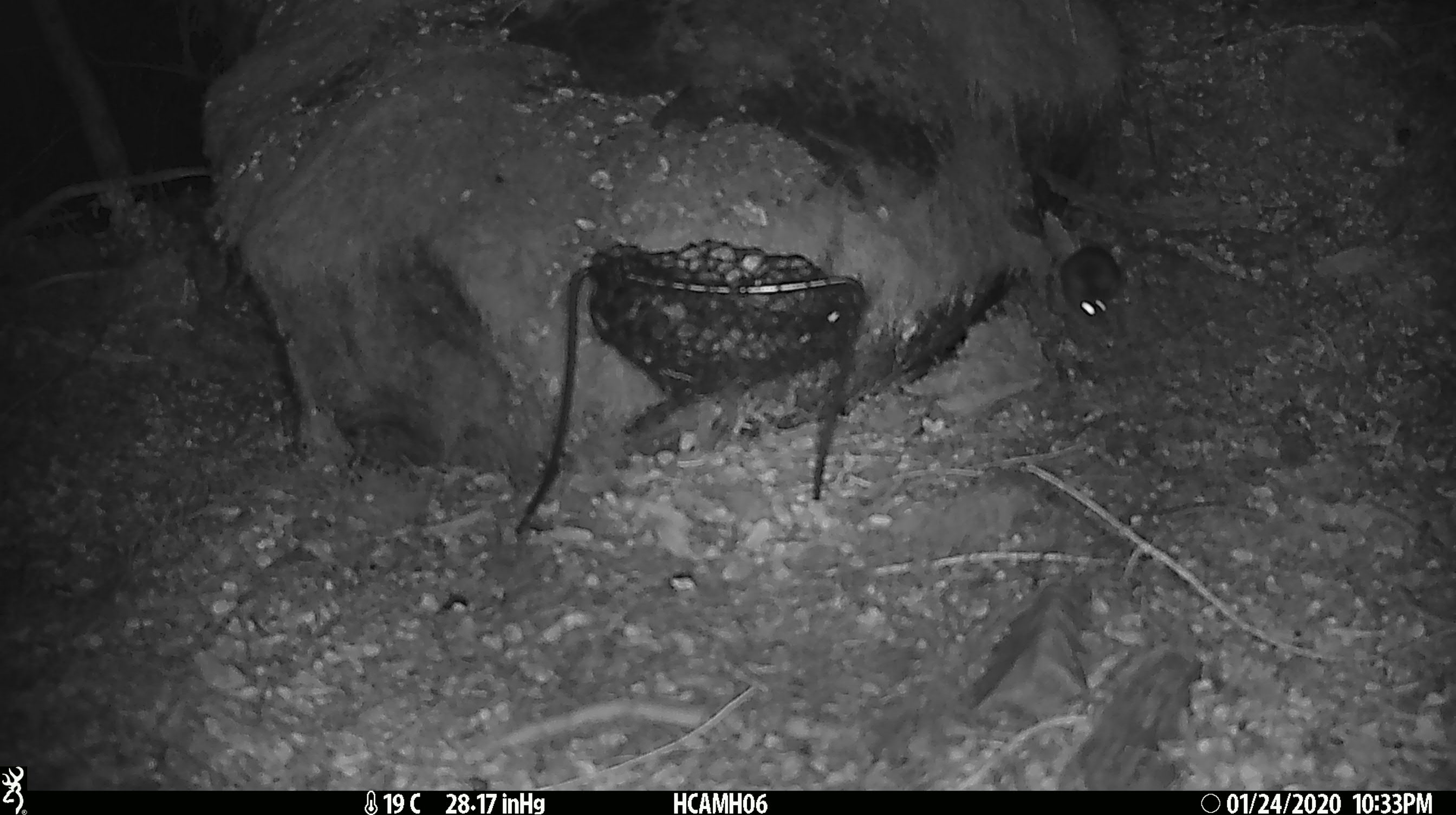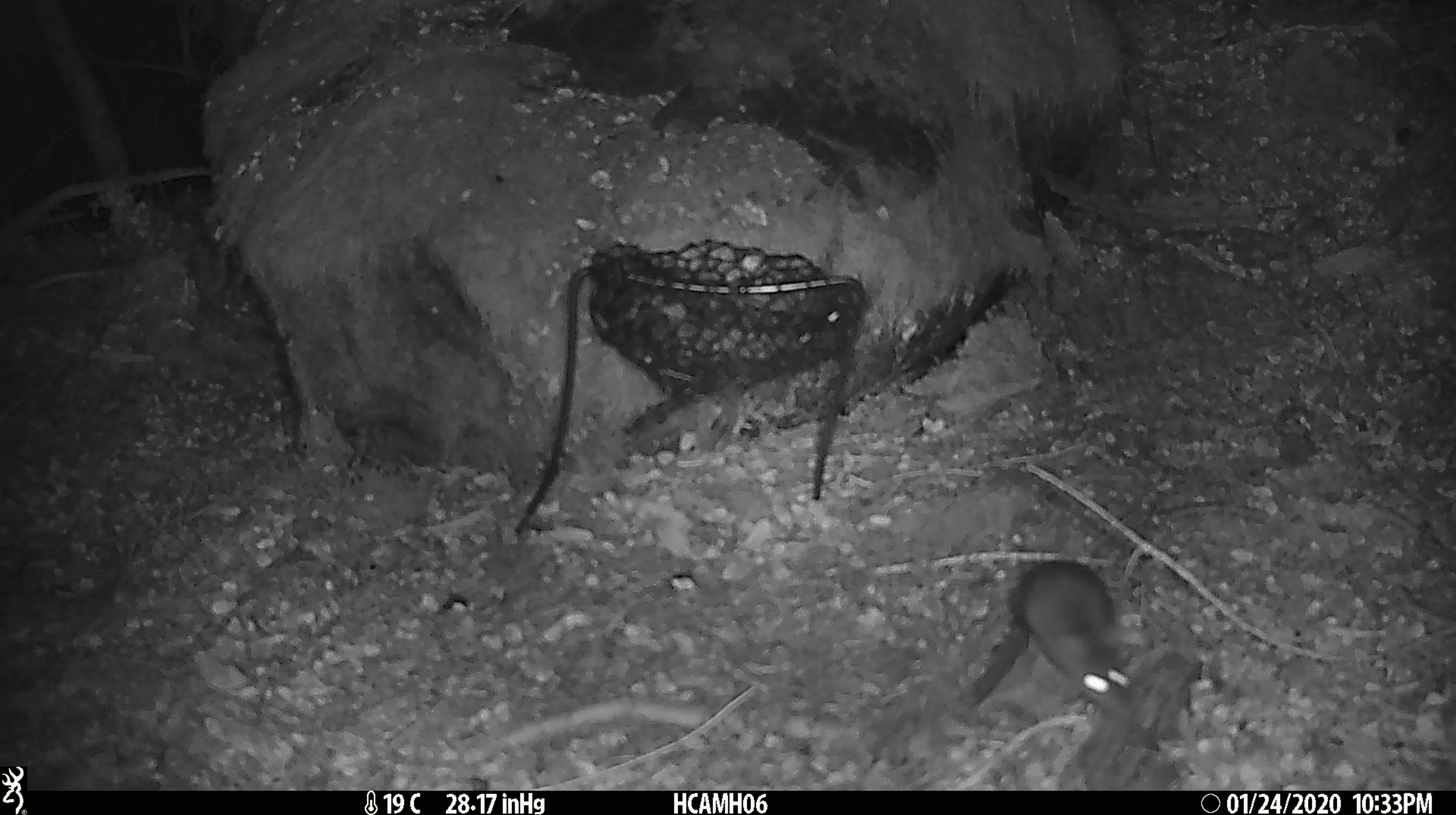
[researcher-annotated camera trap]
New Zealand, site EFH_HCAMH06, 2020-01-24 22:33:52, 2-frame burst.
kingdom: Animalia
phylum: Chordata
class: Mammalia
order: Rodentia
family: Muridae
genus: Mus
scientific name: Mus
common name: mouse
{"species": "mouse (Mus)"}